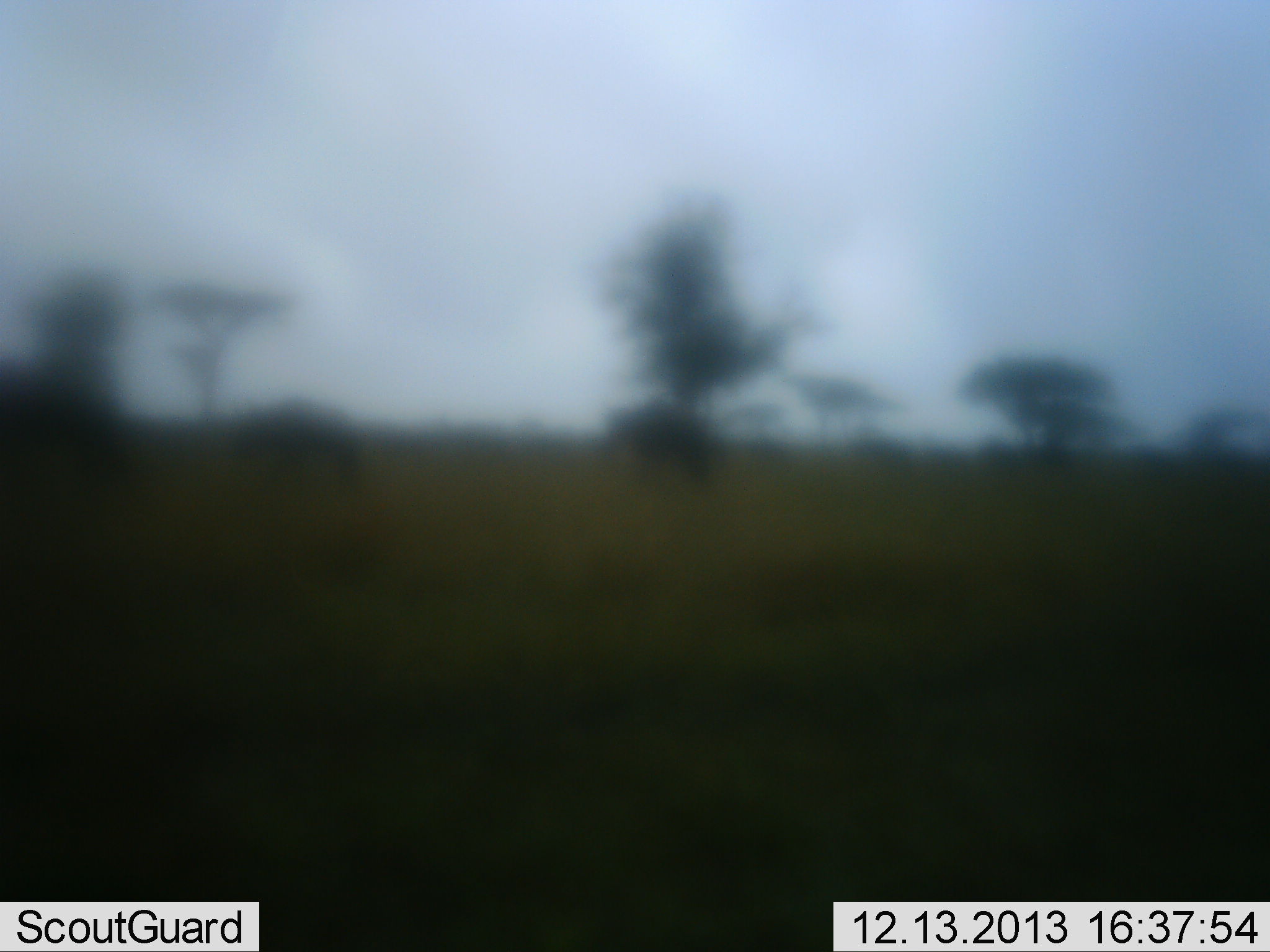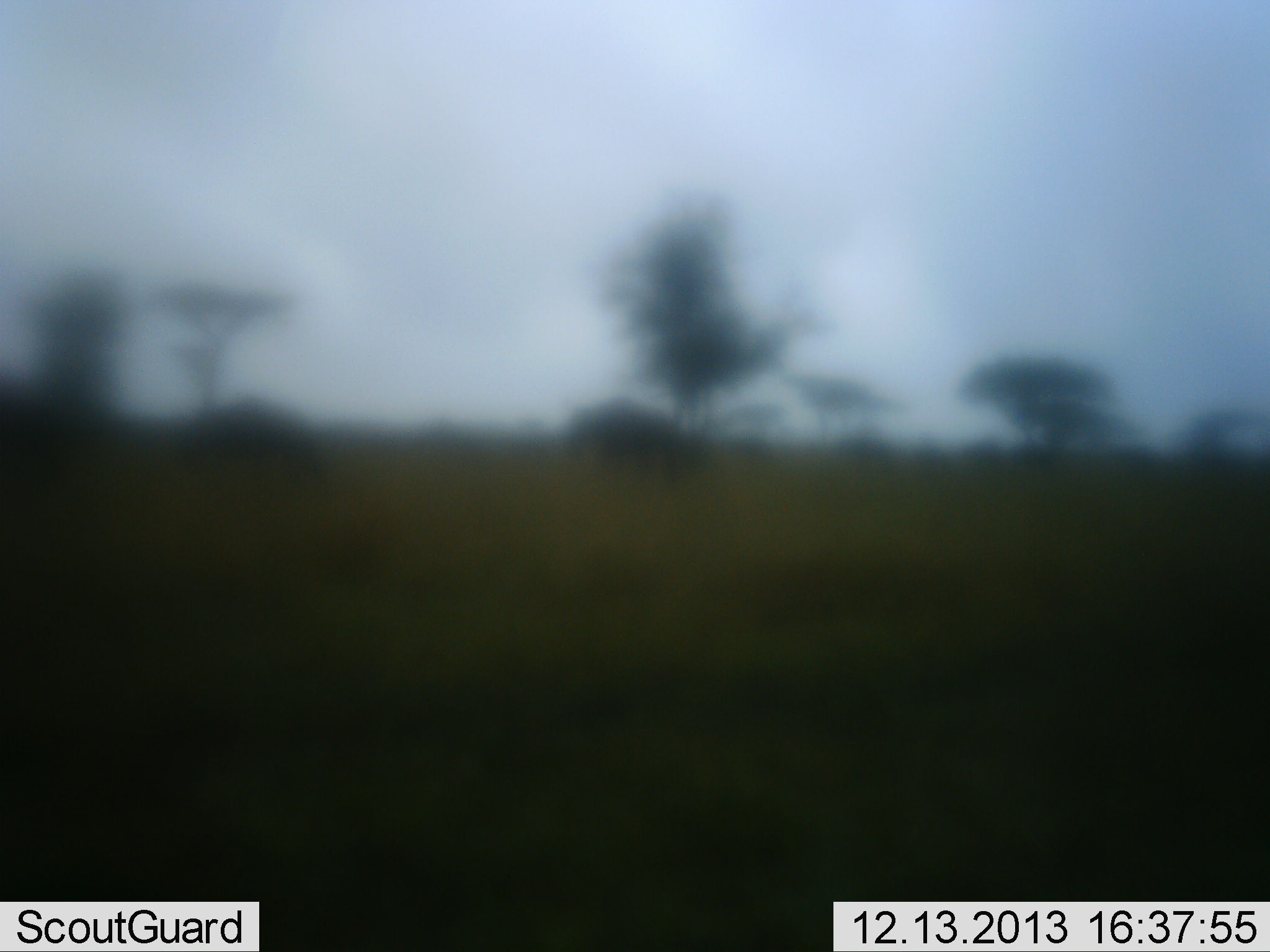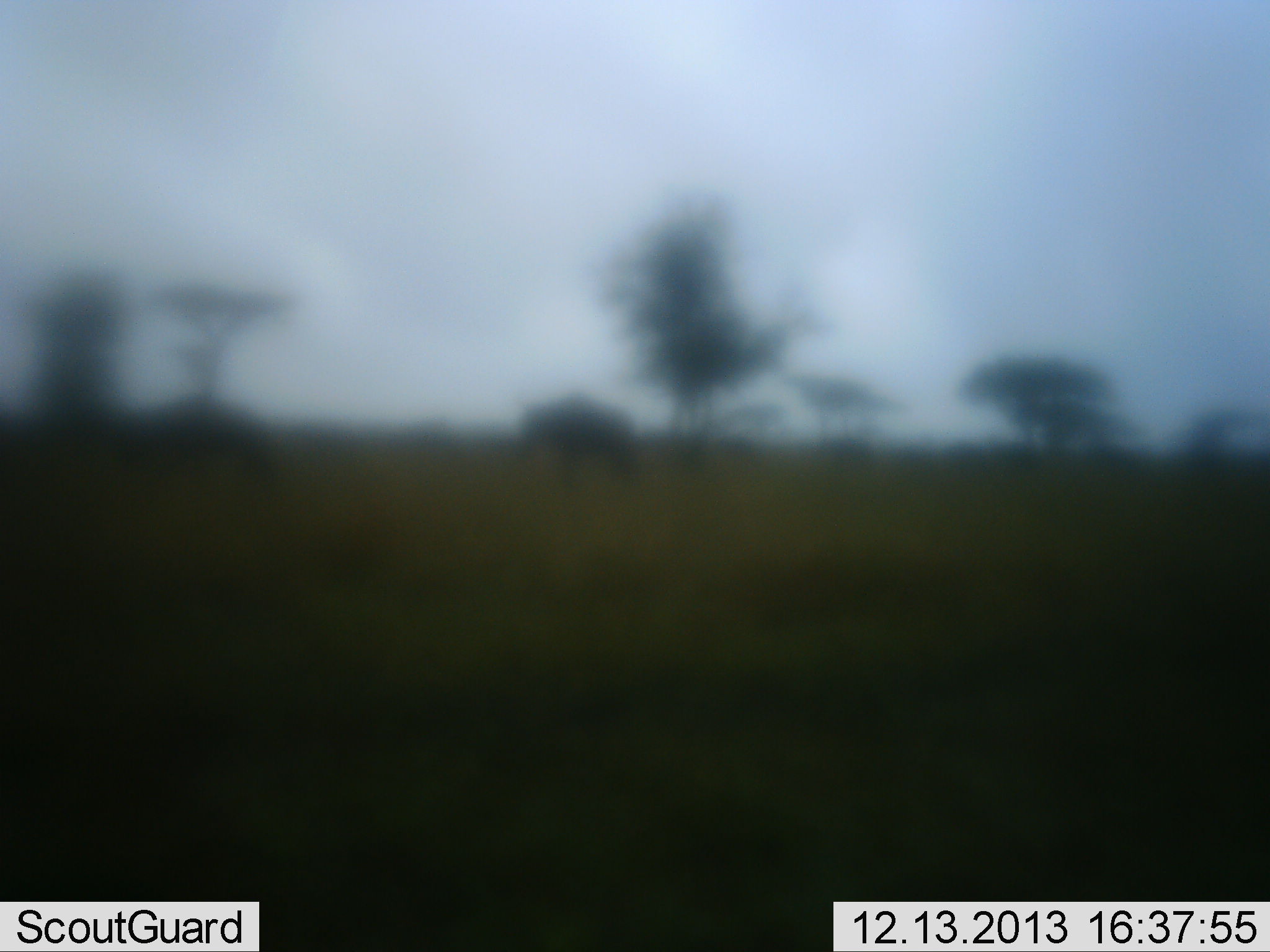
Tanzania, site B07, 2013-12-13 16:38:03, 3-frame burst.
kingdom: Animalia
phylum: Chordata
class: Mammalia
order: Artiodactyla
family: Bovidae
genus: Connochaetes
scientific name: Connochaetes taurinus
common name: blue wildebeest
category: wildebeest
Wildebeest (blue wildebeest) (Connochaetes taurinus), count 11-50. Behavior (volunteer vote fractions): standing 0%, resting 0%, moving 100%, interacting 0%. Young present (vote fraction): 0%. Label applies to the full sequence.